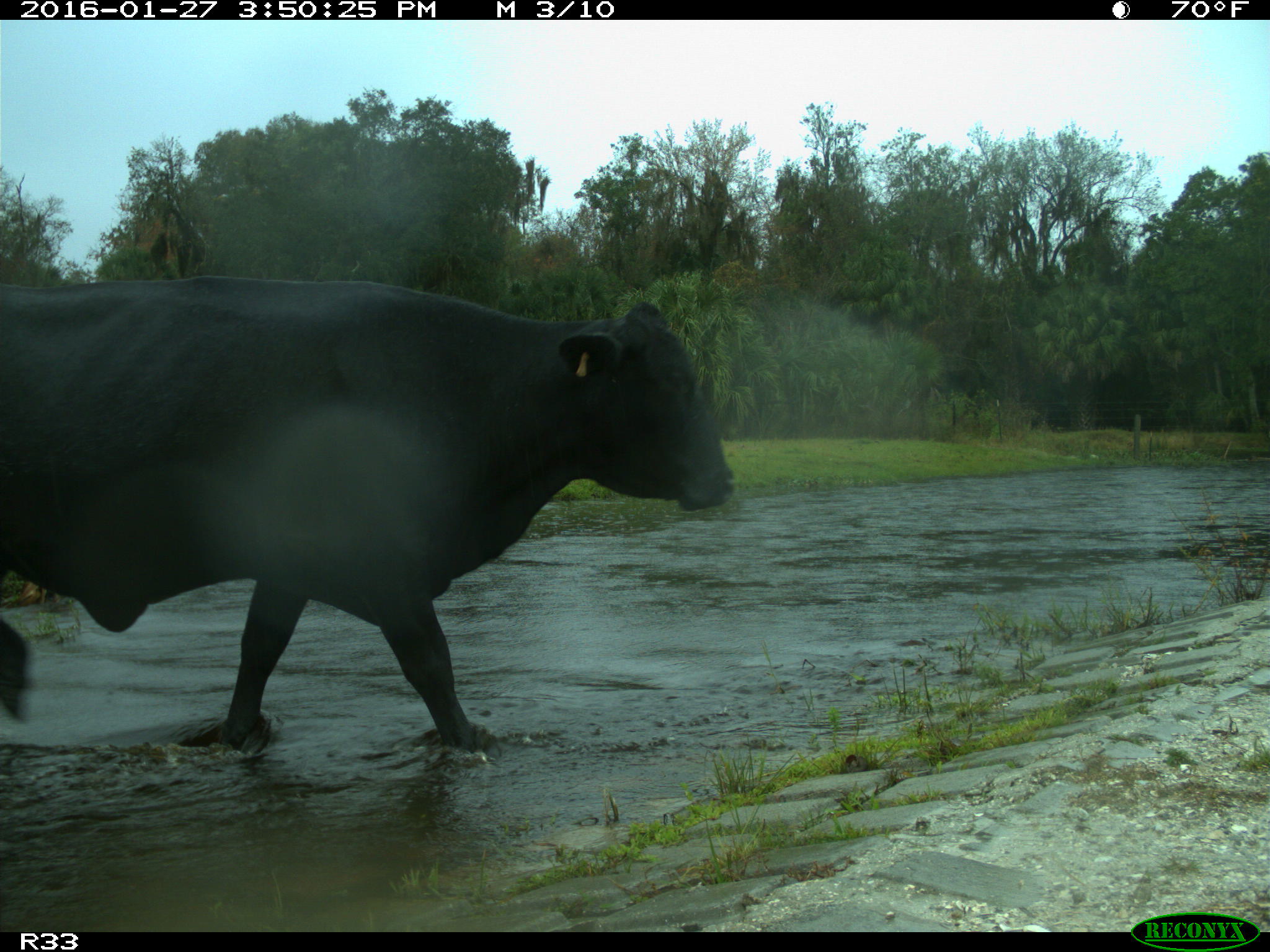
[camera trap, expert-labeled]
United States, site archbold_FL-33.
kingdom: Animalia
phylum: Chordata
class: Mammalia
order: Artiodactyla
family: Bovidae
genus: Bos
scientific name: Bos taurus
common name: domestic cow